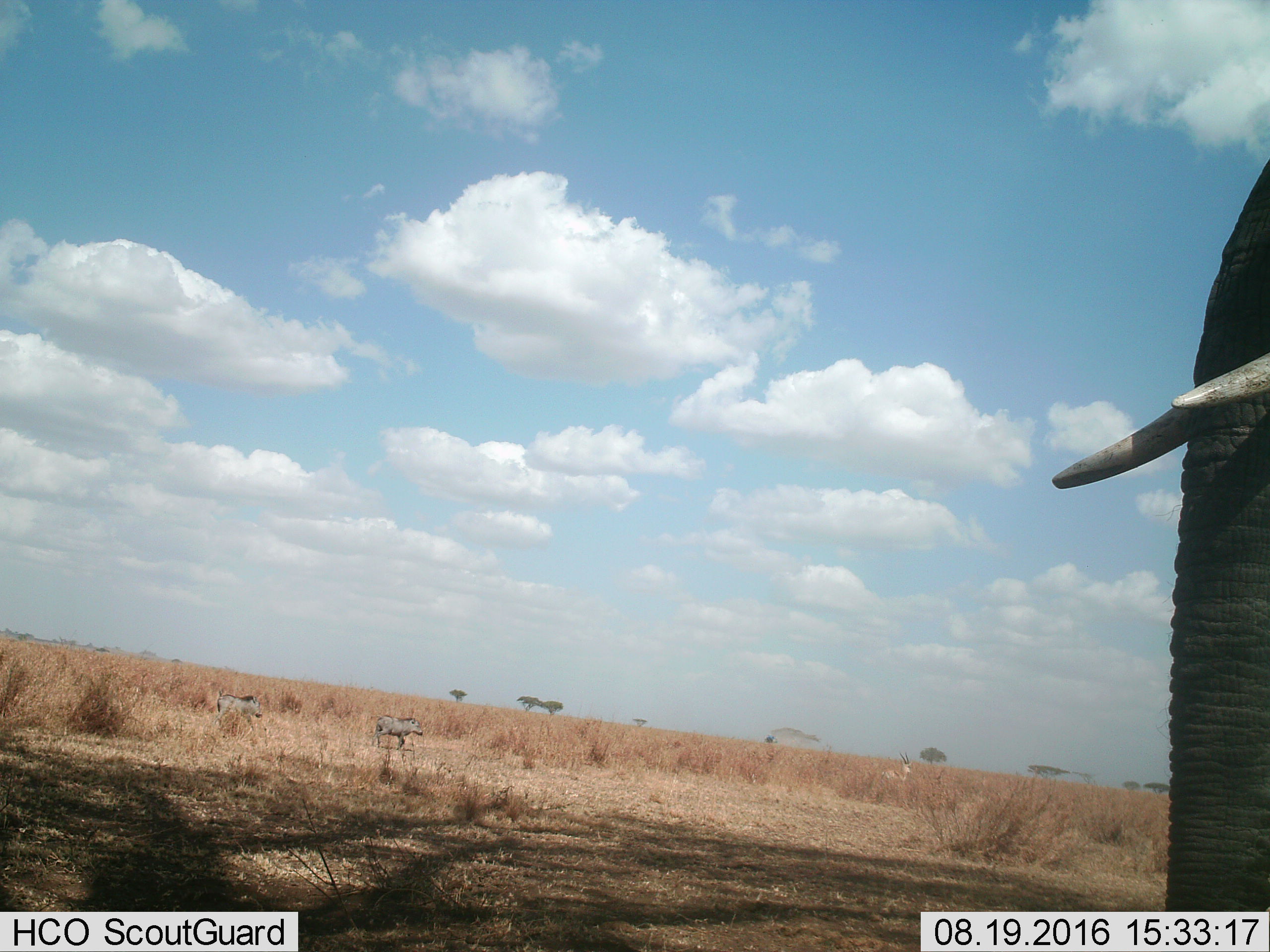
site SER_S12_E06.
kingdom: Animalia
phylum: Chordata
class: Mammalia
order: Proboscidea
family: Elephantidae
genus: Loxodonta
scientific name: Loxodonta africana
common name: african bush elephant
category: elephant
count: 1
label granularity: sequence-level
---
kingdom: Animalia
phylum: Chordata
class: Mammalia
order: Artiodactyla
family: Suidae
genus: Phacochoerus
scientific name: Phacochoerus africanus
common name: warthog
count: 2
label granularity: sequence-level